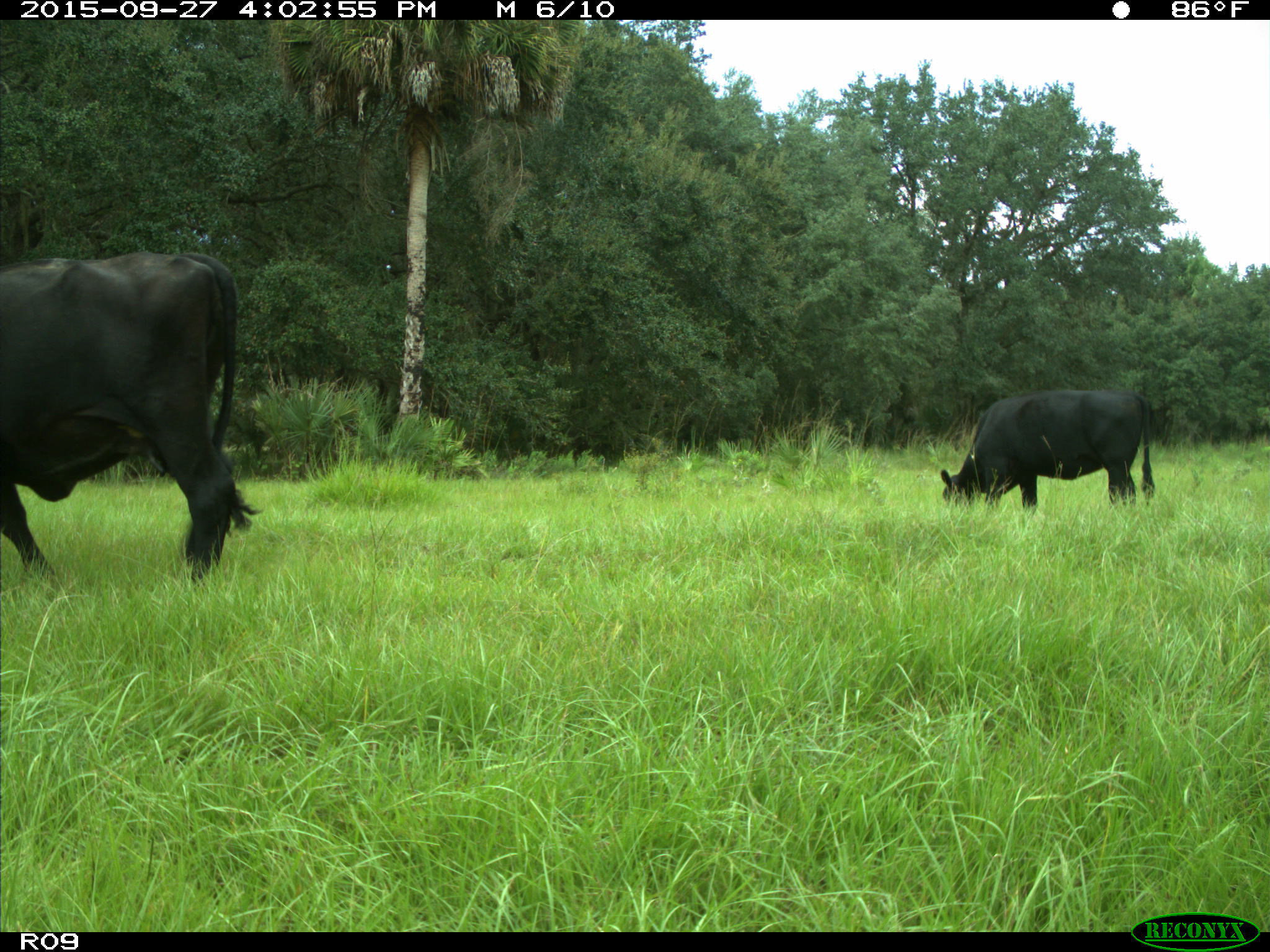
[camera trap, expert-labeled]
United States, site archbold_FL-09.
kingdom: Animalia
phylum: Chordata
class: Mammalia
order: Artiodactyla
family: Bovidae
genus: Bos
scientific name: Bos taurus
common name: domestic cow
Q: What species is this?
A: Bos taurus (domestic cow).